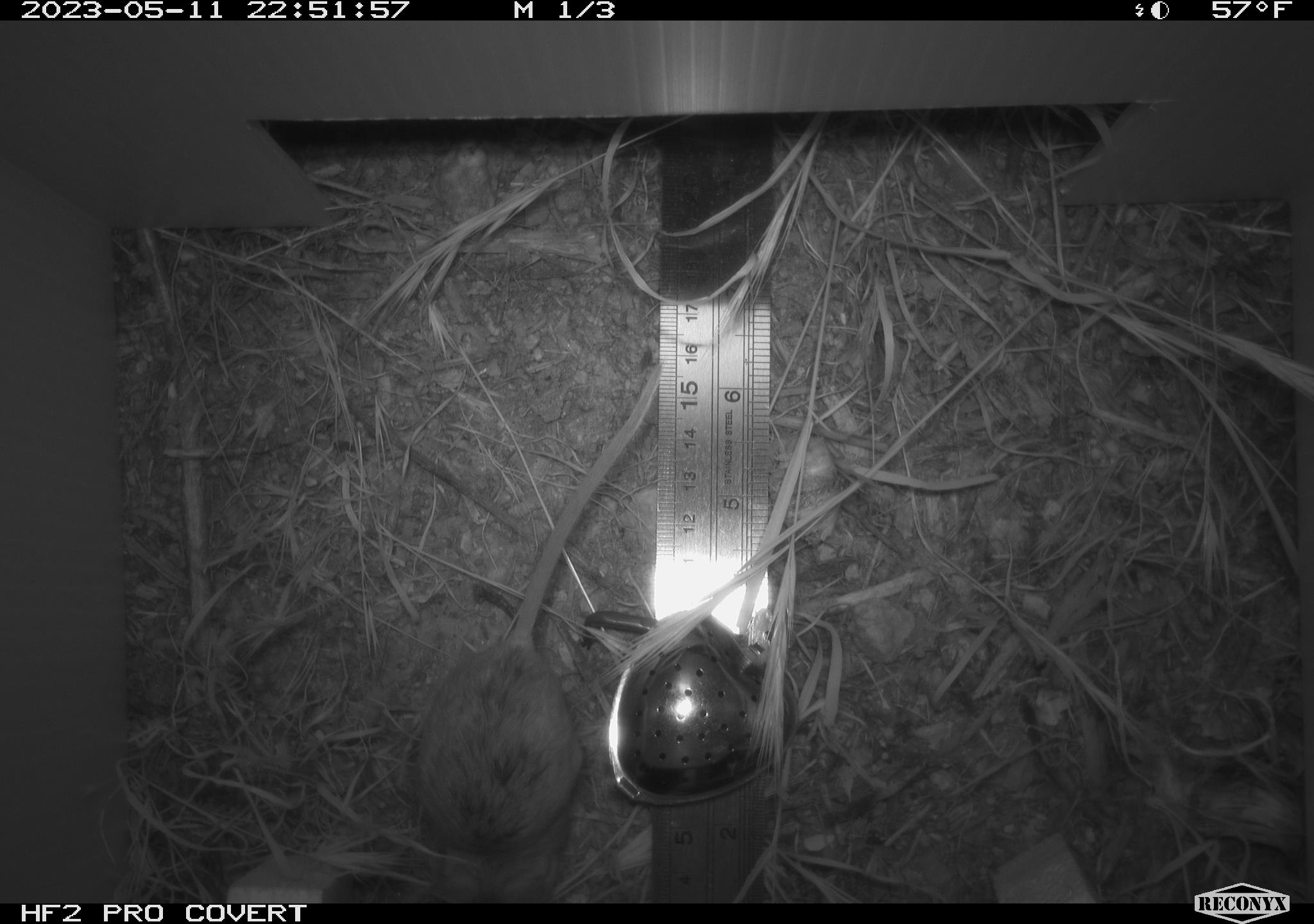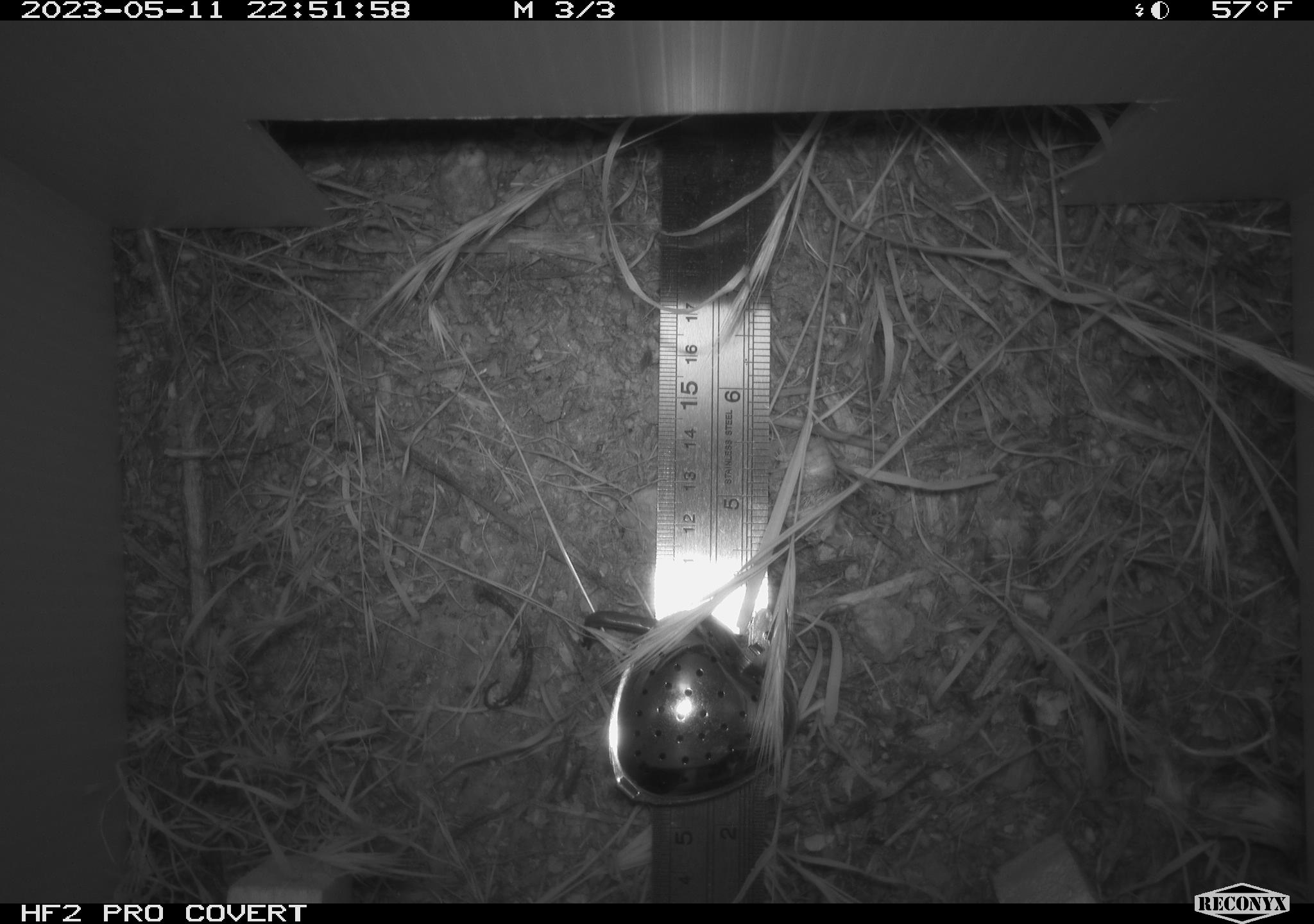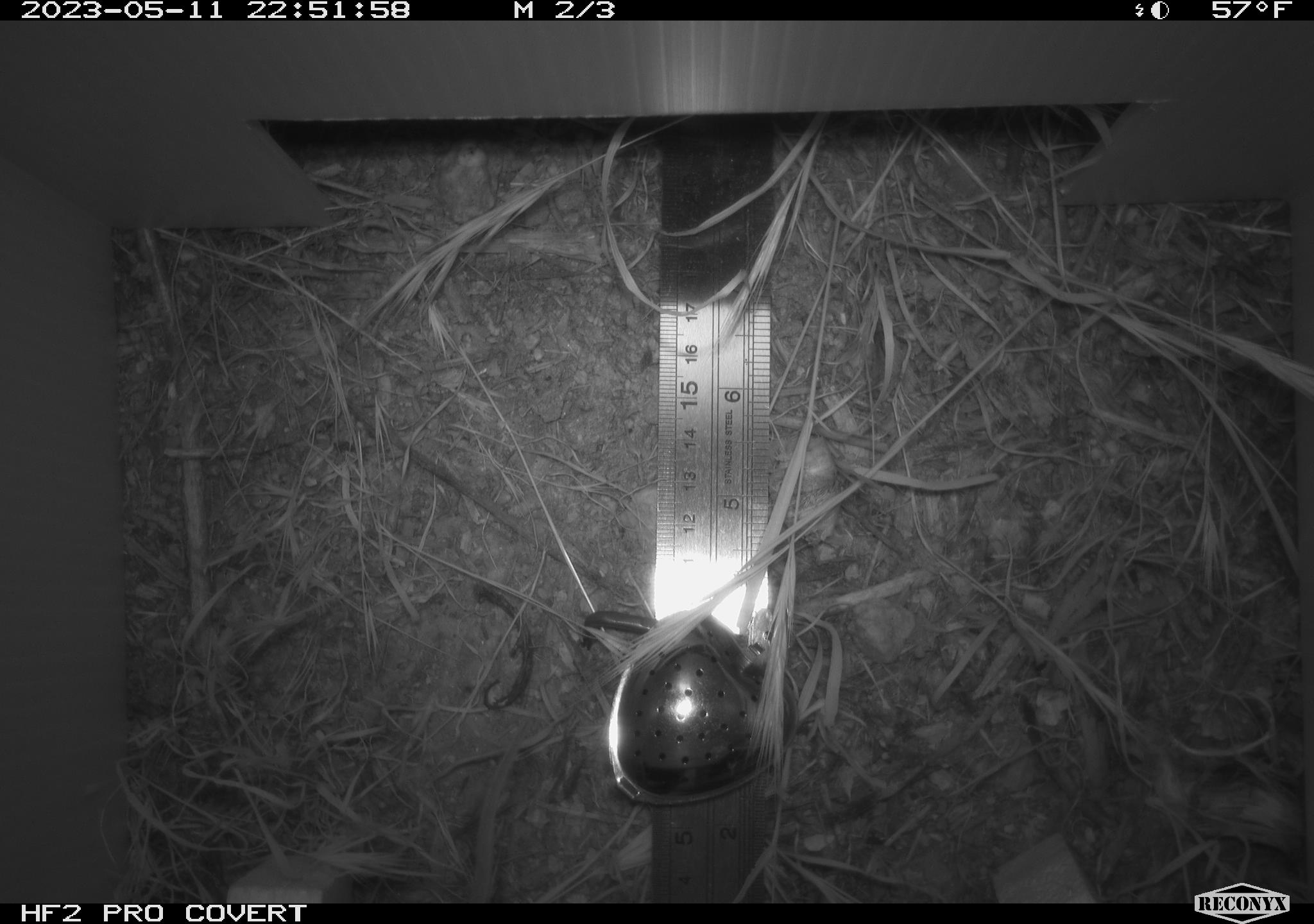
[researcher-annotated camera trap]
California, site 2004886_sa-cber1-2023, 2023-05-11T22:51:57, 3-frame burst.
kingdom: Animalia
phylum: Chordata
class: Mammalia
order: Rodentia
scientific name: Rodentia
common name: mouse species